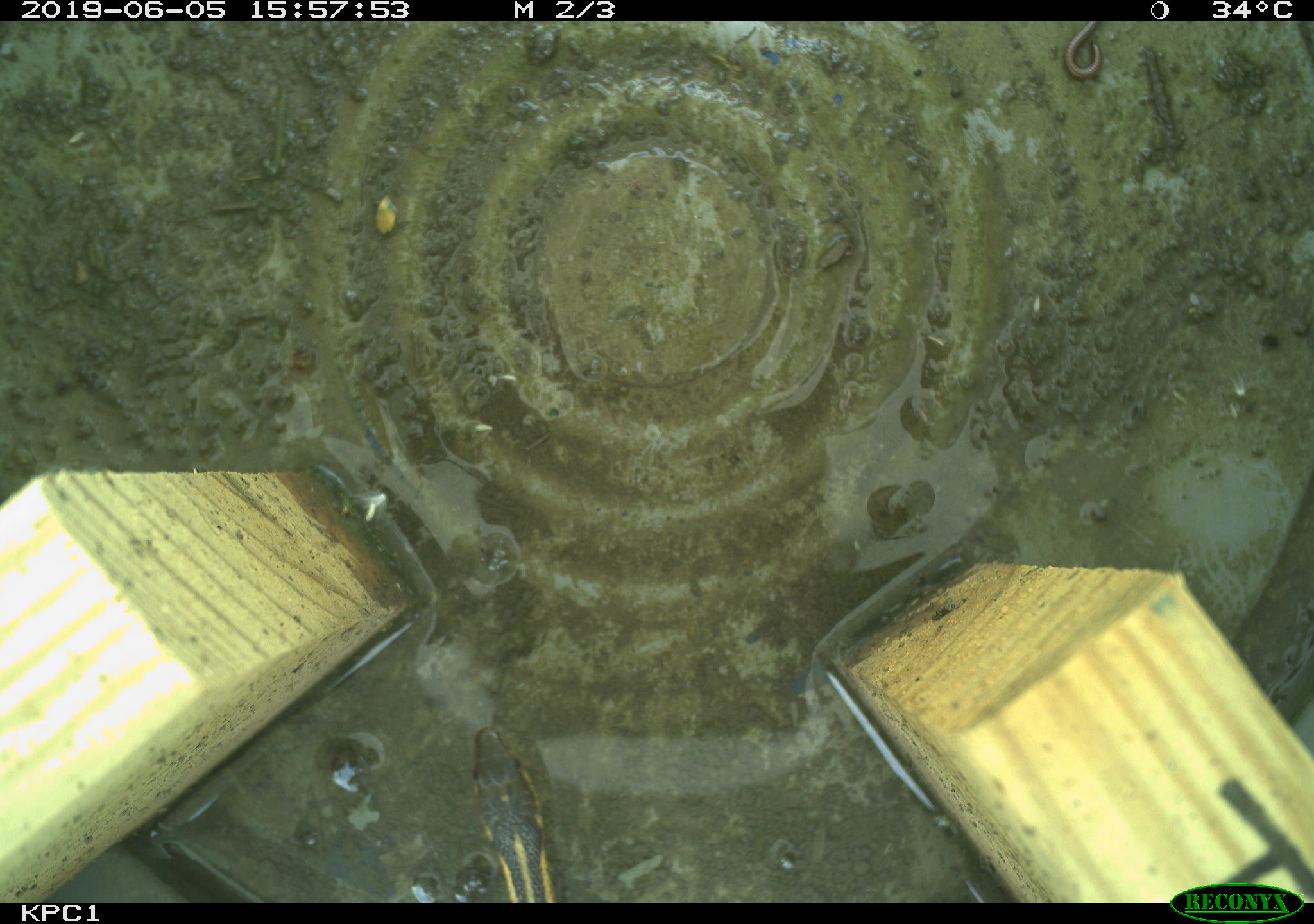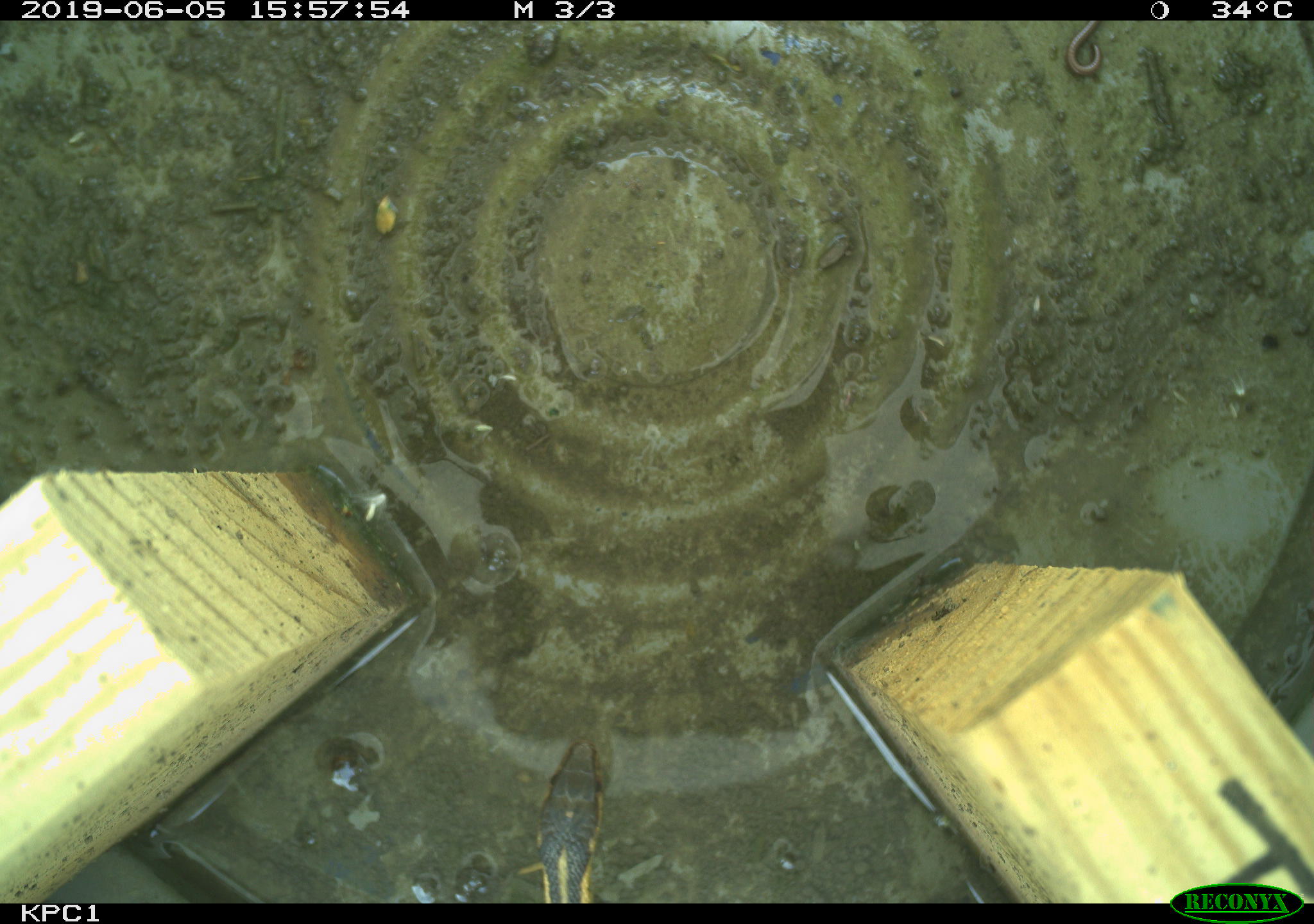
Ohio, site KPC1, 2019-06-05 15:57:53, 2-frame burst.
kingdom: Animalia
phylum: Chordata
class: Reptilia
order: Squamata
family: Colubridae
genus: Thamnophis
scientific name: Thamnophis sirtalis sirtalis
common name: eastern gartersnake